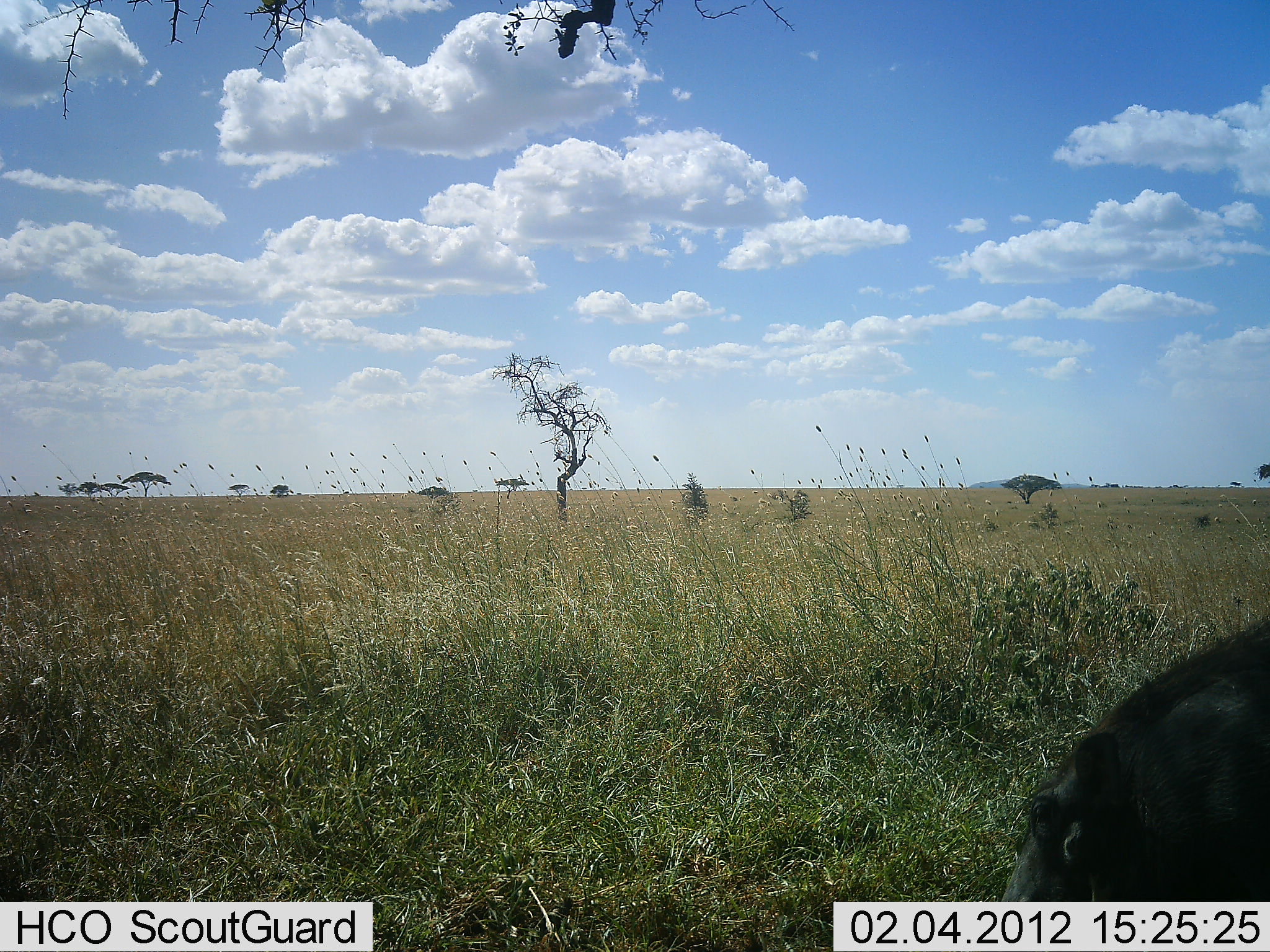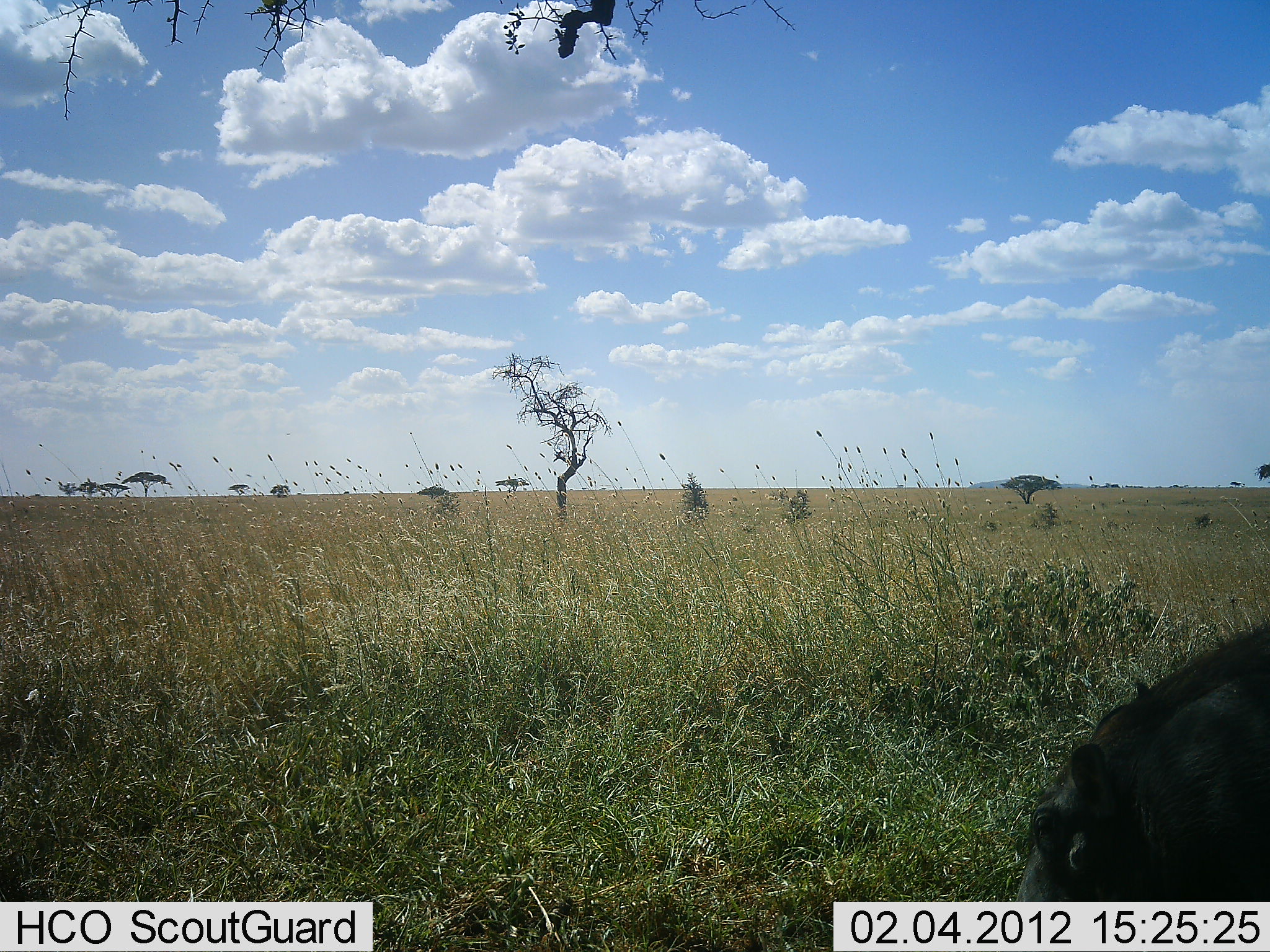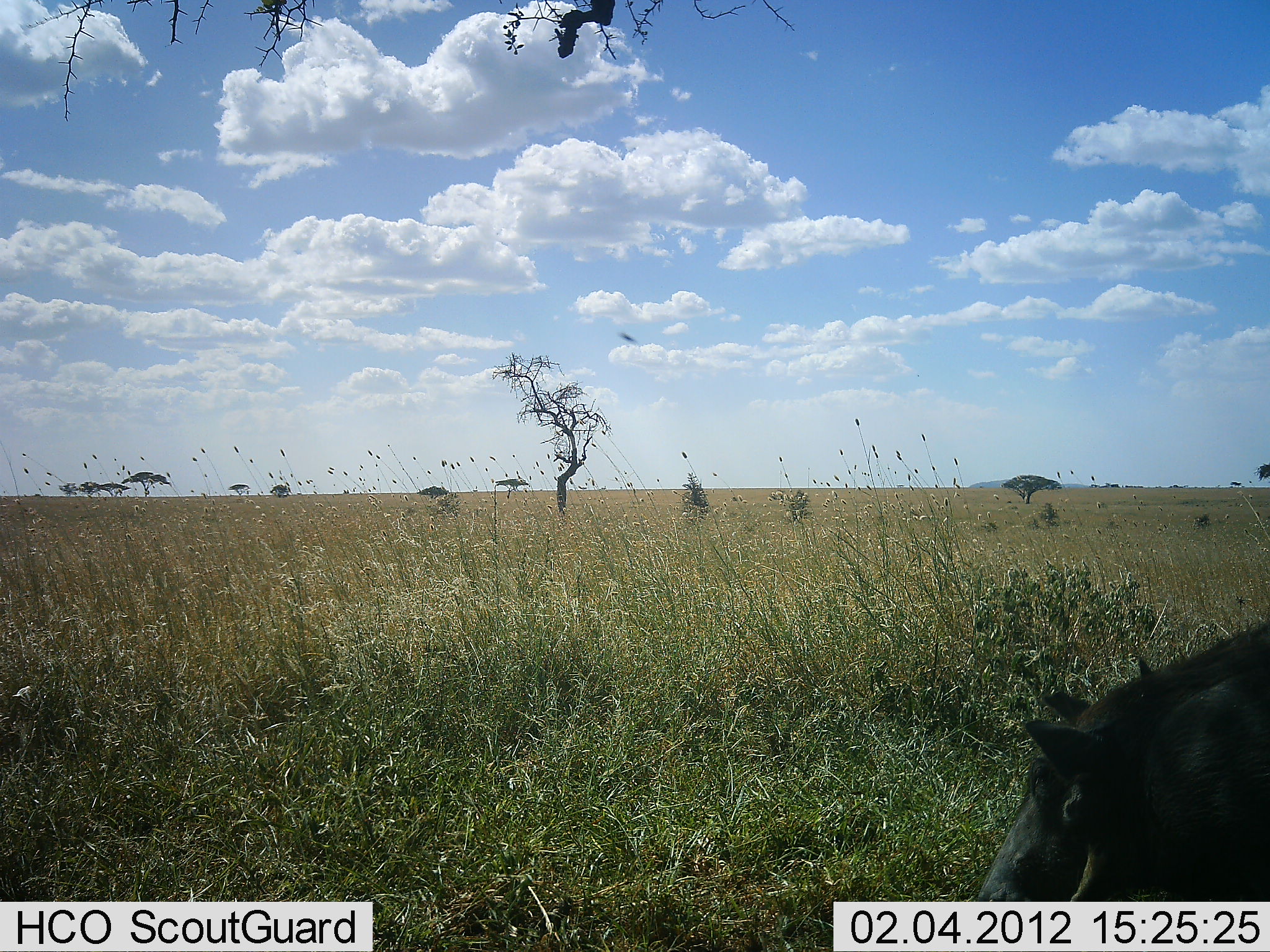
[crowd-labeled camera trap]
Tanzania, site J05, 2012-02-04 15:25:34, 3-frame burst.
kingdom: Animalia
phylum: Chordata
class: Mammalia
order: Artiodactyla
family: Suidae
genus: Phacochoerus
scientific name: Phacochoerus africanus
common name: warthog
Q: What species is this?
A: Warthog (Phacochoerus africanus).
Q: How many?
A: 1.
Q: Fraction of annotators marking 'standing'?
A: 37%.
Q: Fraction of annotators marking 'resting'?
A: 0%.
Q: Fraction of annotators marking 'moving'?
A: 11%.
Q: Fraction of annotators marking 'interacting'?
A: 0%.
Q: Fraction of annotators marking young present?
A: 0%.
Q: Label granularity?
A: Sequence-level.